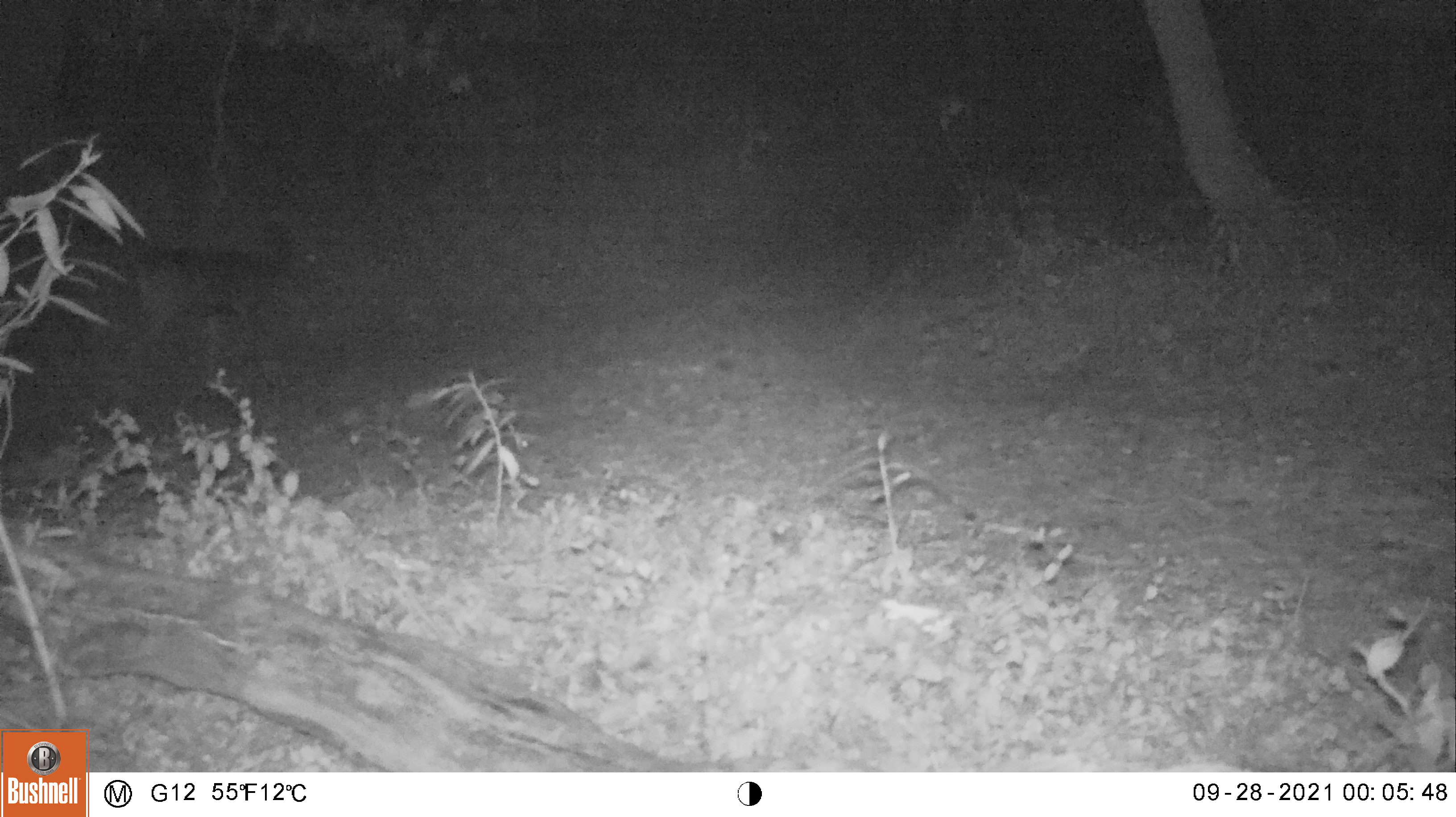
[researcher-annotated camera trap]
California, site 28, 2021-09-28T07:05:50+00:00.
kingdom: Animalia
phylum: Chordata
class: Mammalia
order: Carnivora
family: Felidae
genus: Puma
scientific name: Puma concolor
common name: puma